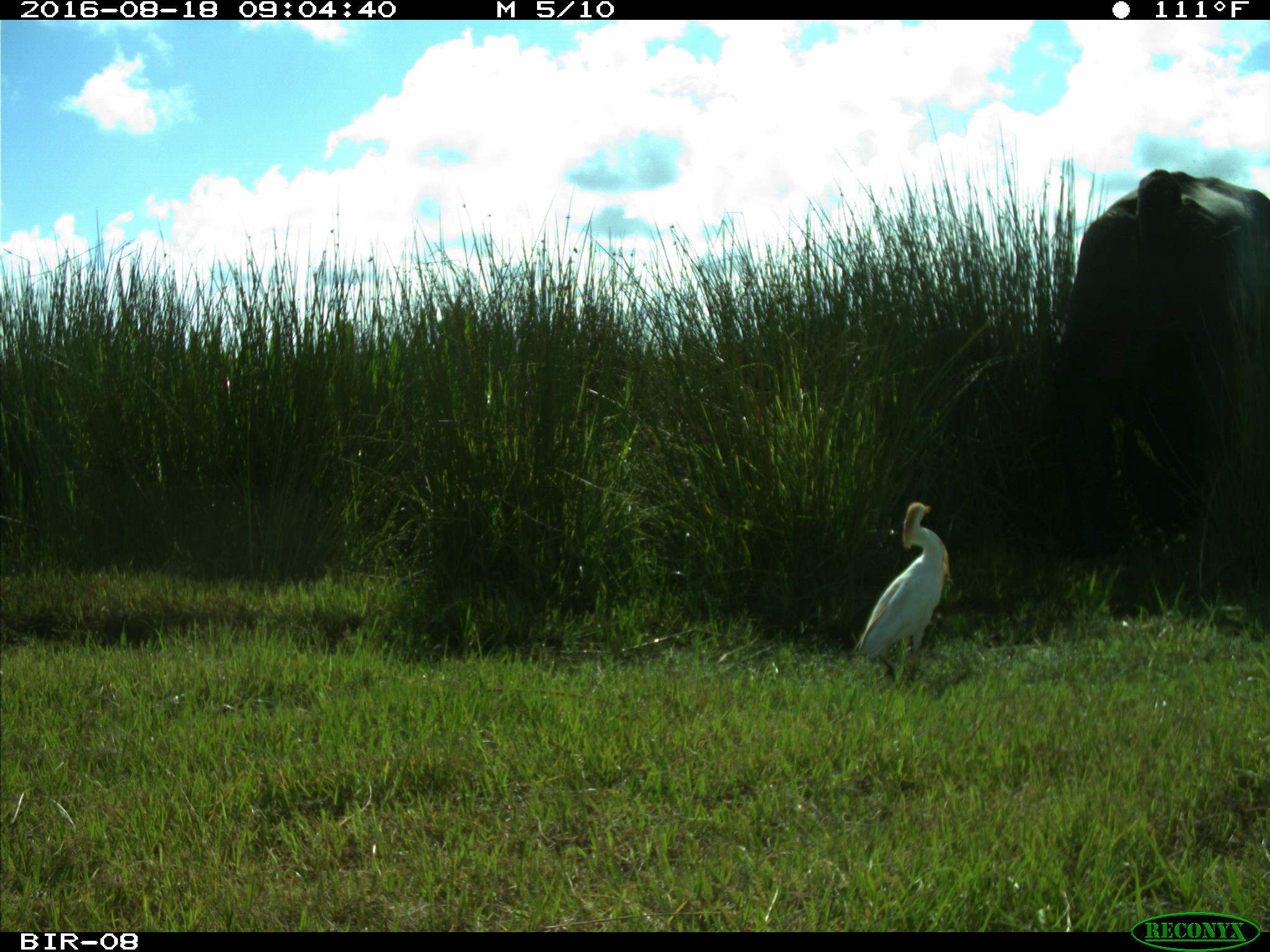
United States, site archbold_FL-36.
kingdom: Animalia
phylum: Chordata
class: Mammalia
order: Artiodactyla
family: Bovidae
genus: Bos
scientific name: Bos taurus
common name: domestic cow